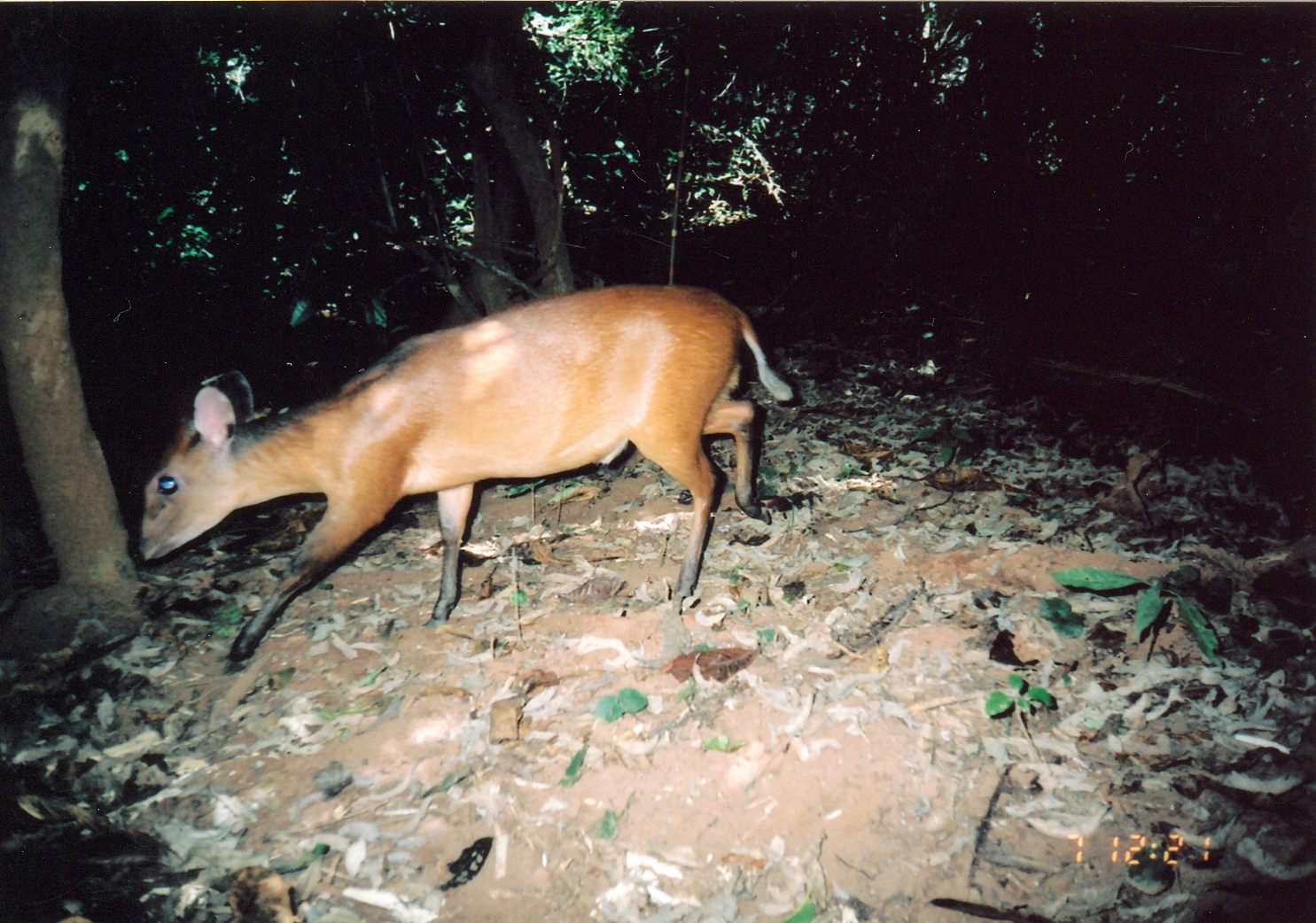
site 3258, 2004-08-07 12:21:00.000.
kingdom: Animalia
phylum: Chordata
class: Mammalia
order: Artiodactyla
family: Bovidae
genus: Cephalophus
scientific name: Cephalophus harveyi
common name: harvey's duiker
Cephalophus harveyi (harvey's duiker), count 1.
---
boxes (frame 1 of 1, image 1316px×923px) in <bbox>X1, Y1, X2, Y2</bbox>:
cephalophus harveyi: <bbox>131, 284, 801, 670</bbox>